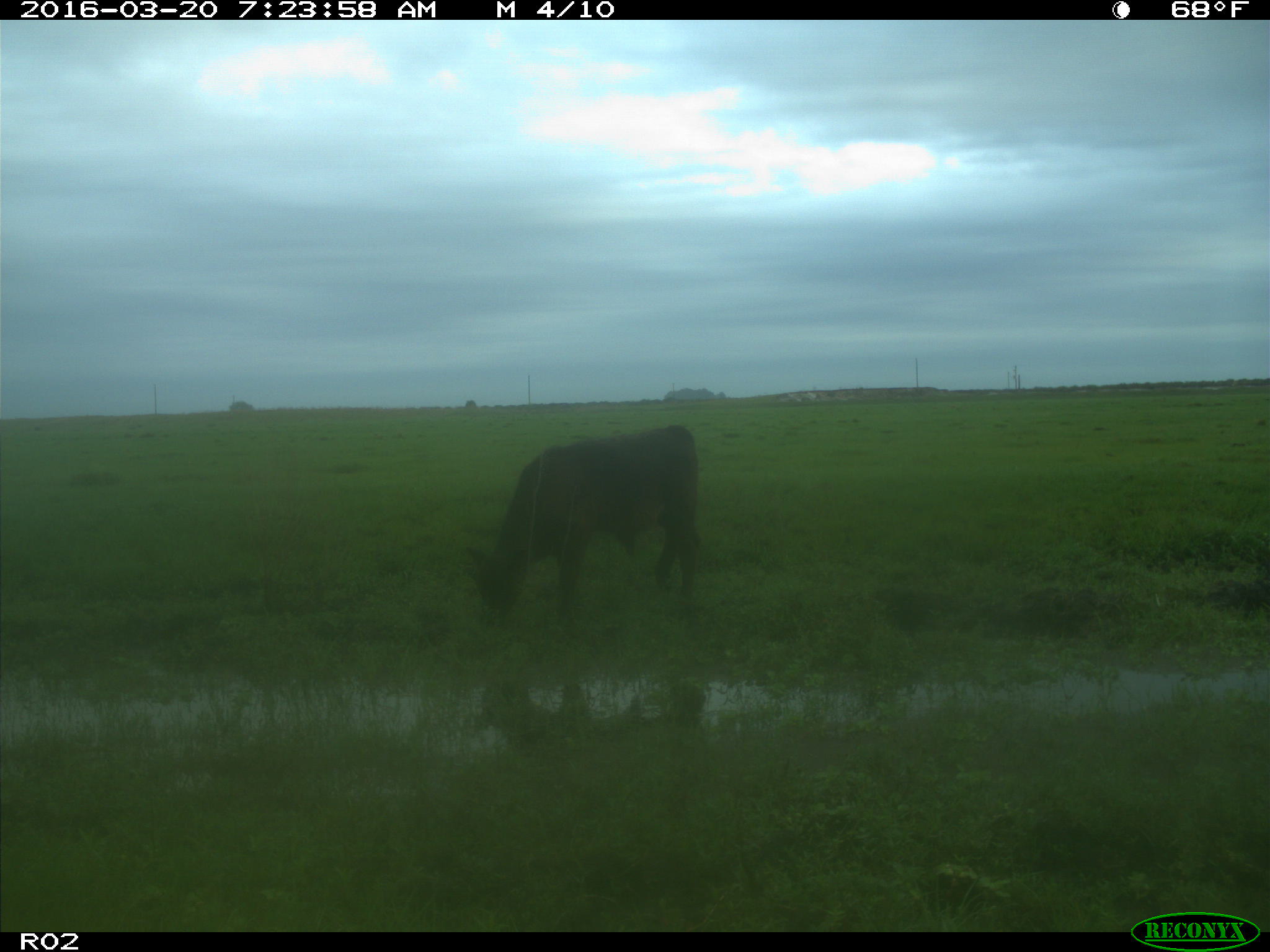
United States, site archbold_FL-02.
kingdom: Animalia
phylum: Chordata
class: Mammalia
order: Artiodactyla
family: Bovidae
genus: Bos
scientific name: Bos taurus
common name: domestic cow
Bos taurus (domestic cow).